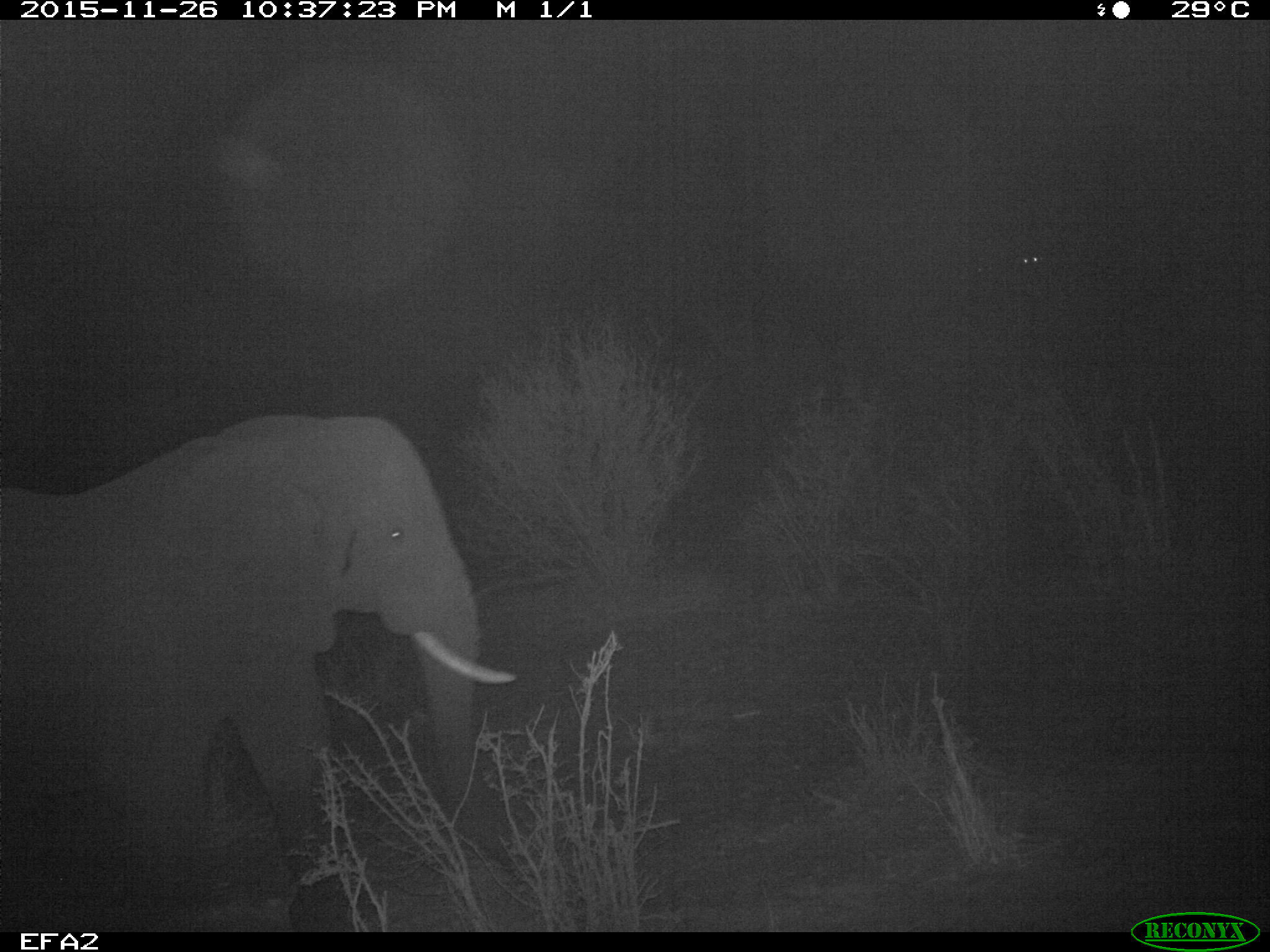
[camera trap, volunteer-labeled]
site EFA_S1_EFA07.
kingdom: Animalia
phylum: Chordata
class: Mammalia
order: Proboscidea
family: Elephantidae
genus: Loxodonta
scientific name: Loxodonta africana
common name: african bush elephant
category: elephant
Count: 1.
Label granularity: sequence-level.